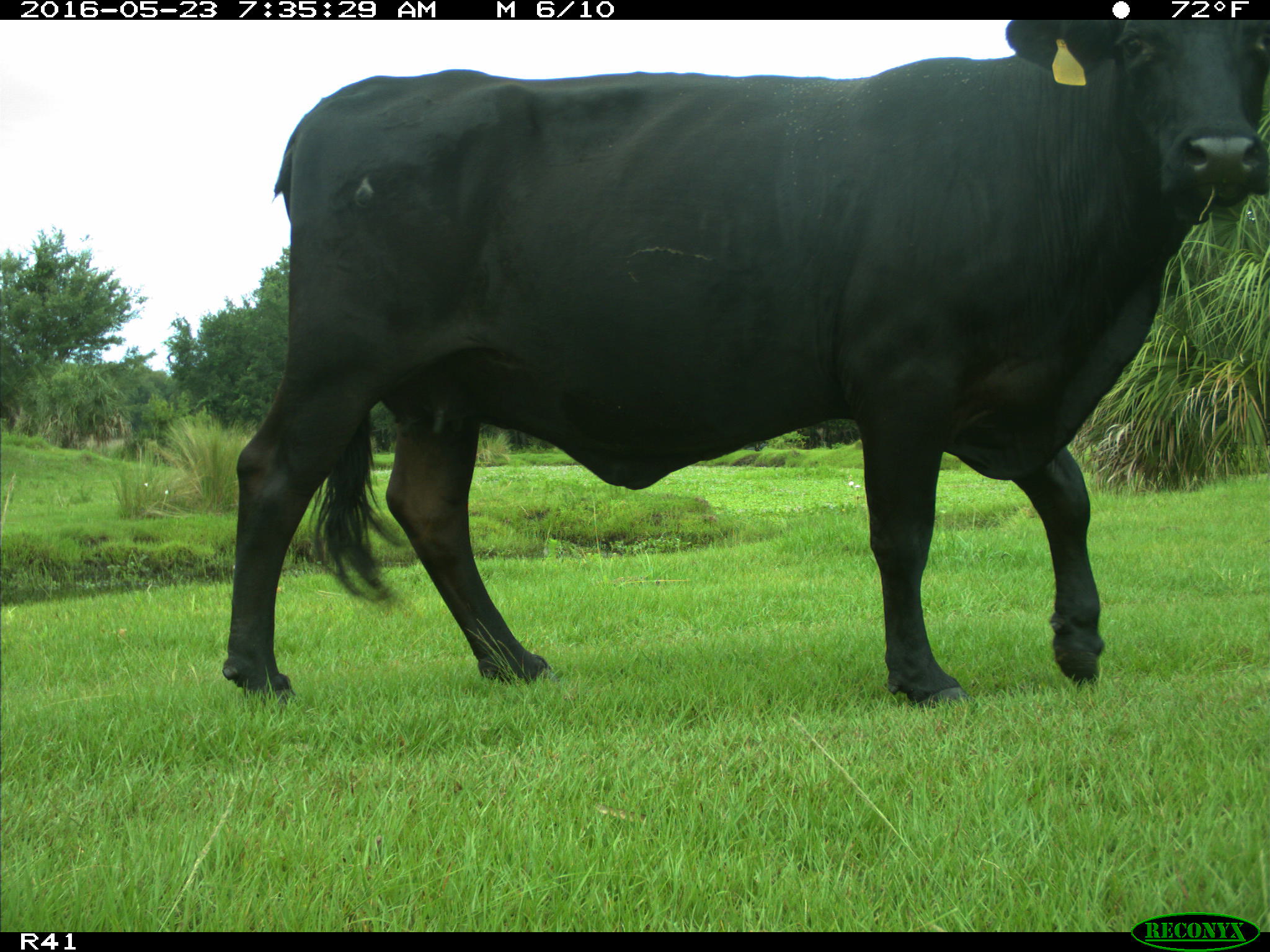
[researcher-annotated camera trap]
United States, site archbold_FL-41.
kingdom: Animalia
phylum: Chordata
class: Mammalia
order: Artiodactyla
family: Bovidae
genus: Bos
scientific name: Bos taurus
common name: domestic cow